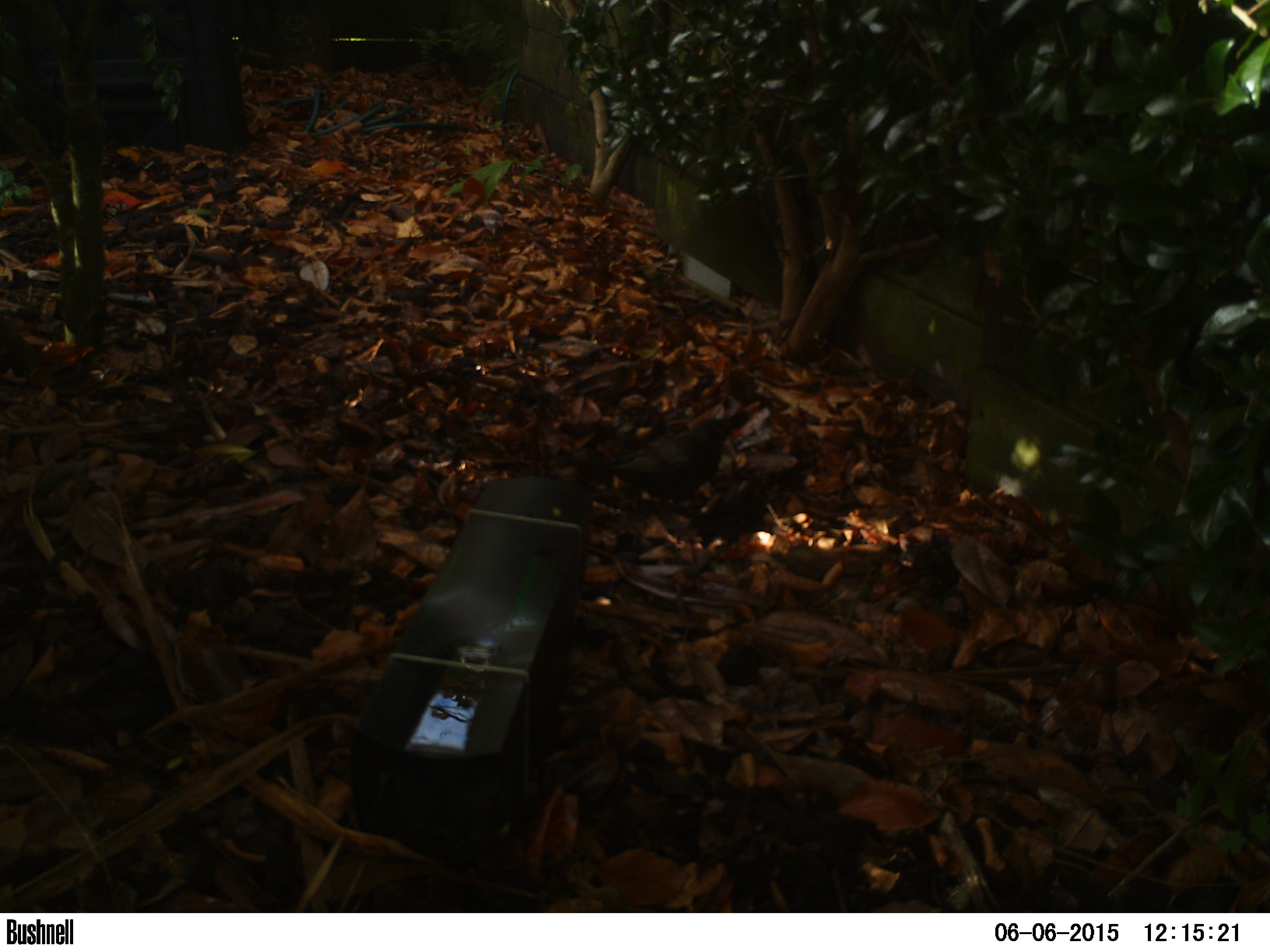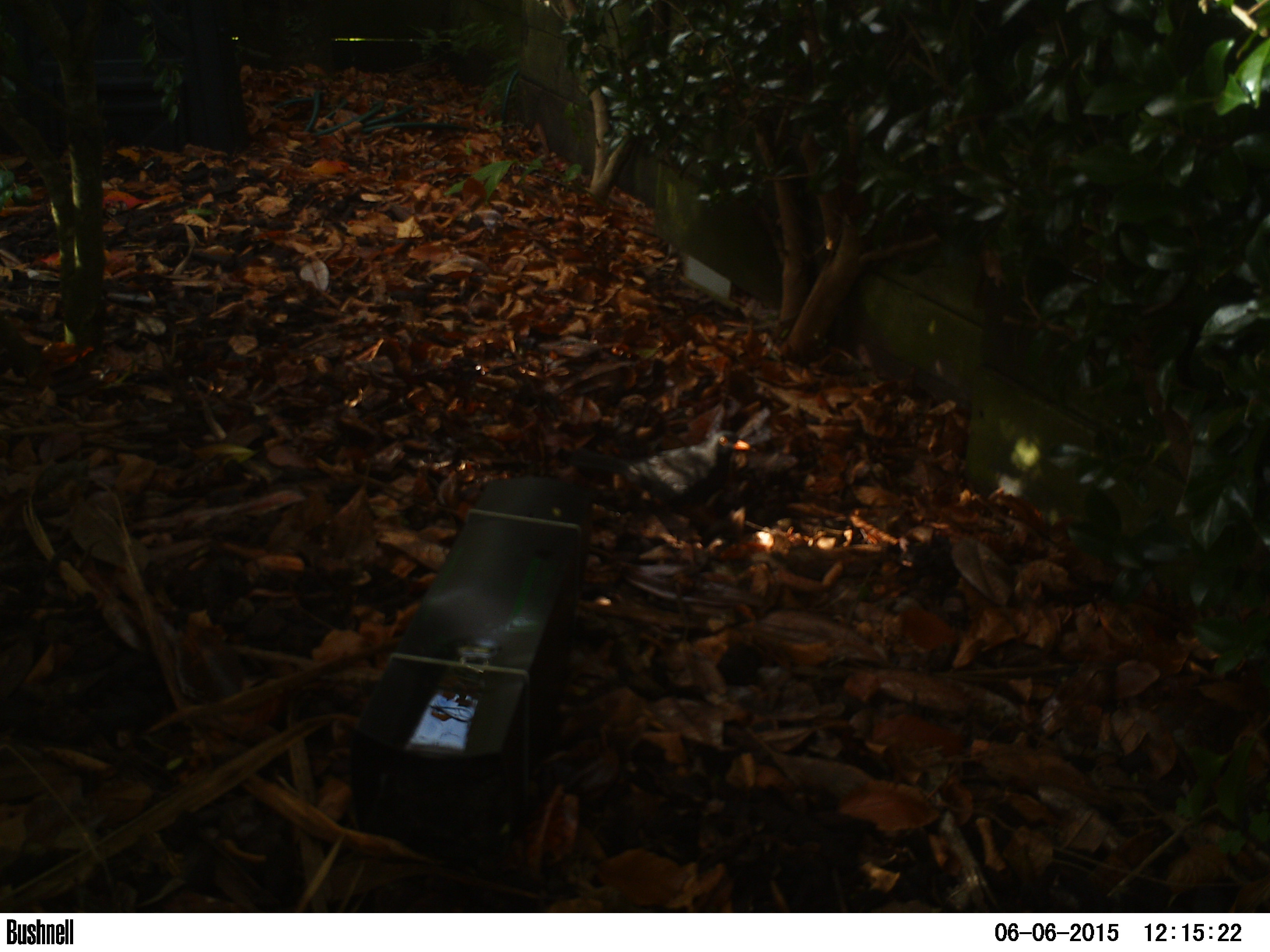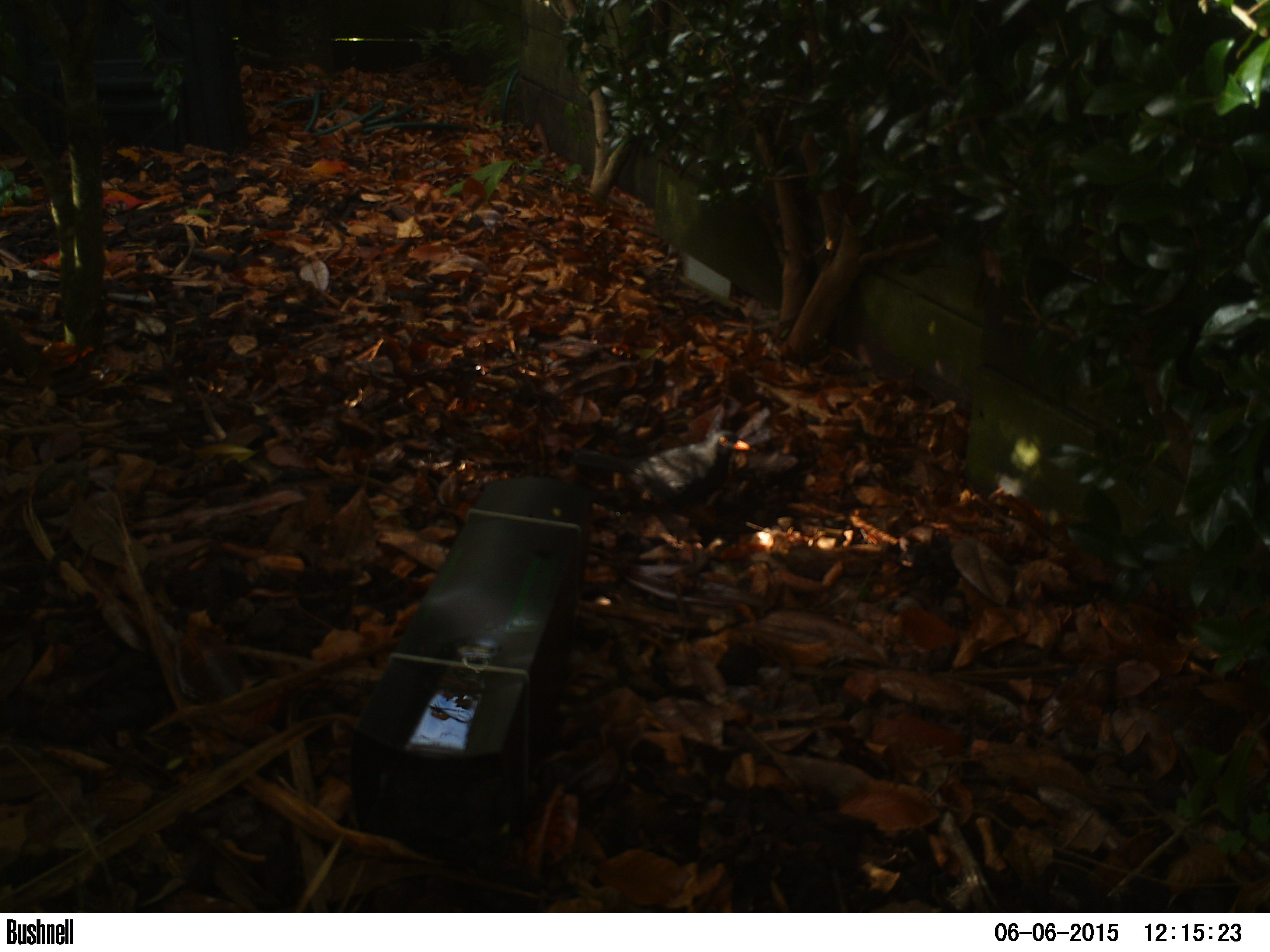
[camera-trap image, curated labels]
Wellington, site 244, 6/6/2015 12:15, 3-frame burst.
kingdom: Animalia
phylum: Chordata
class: Aves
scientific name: Aves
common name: bird